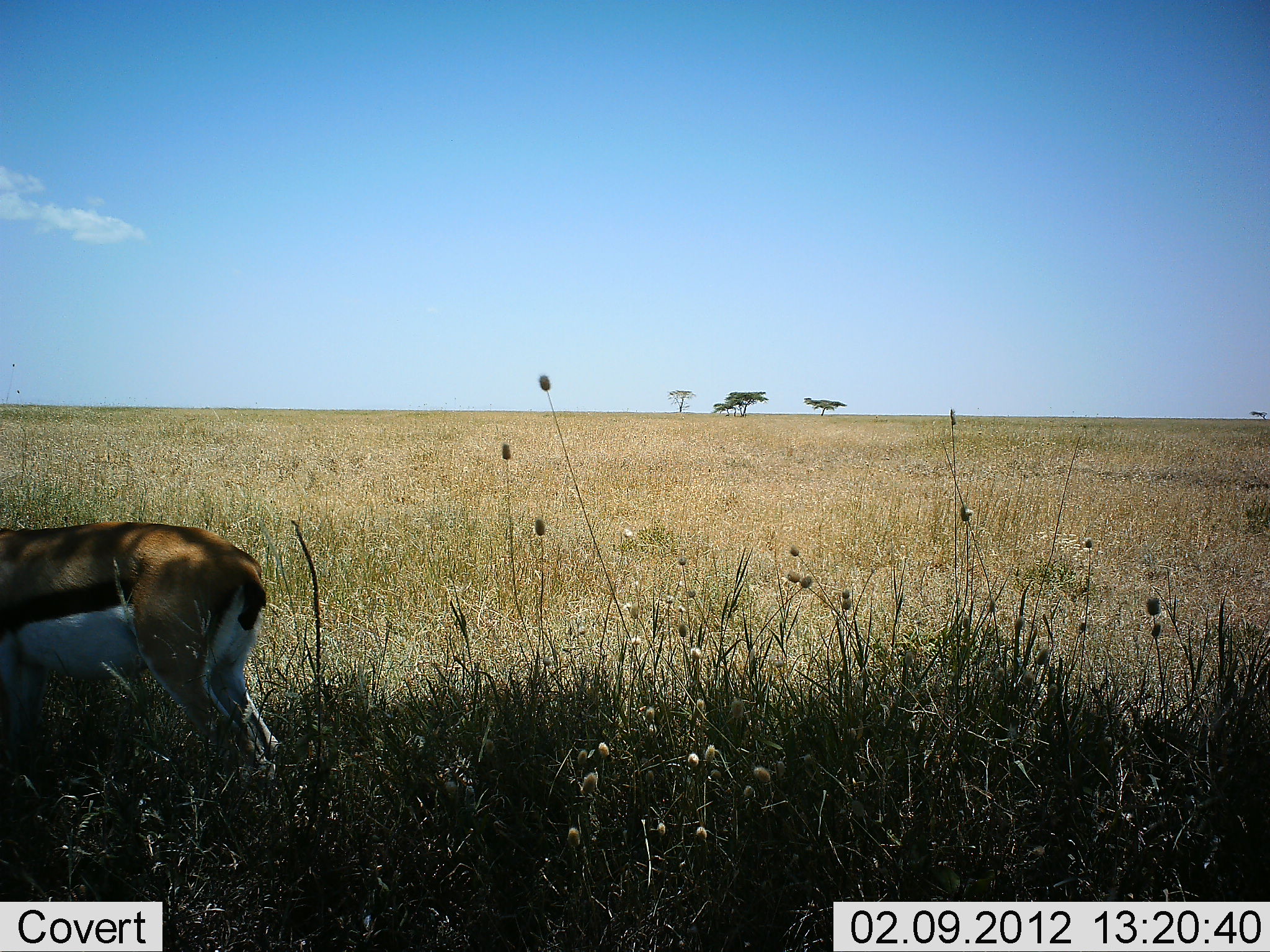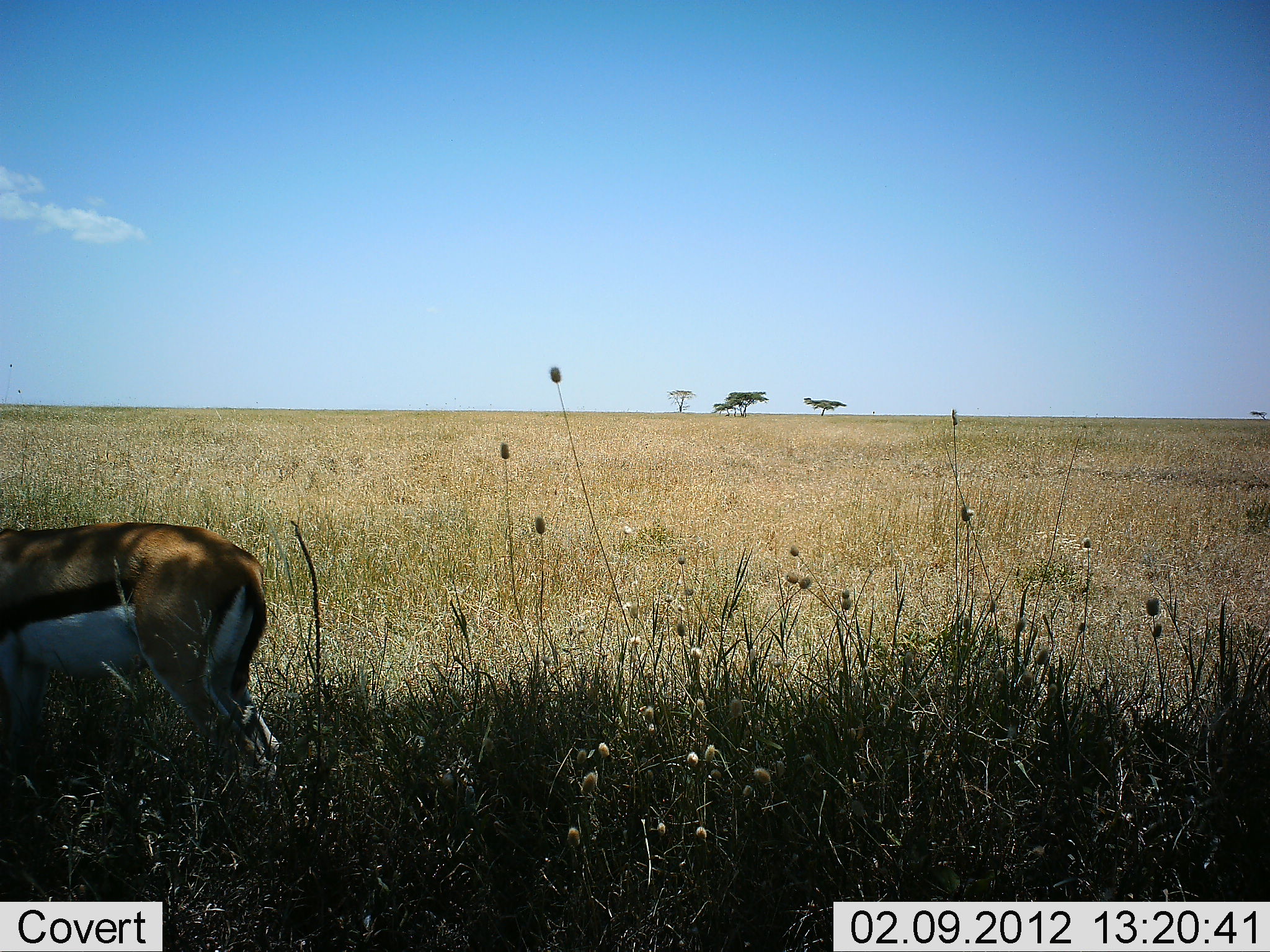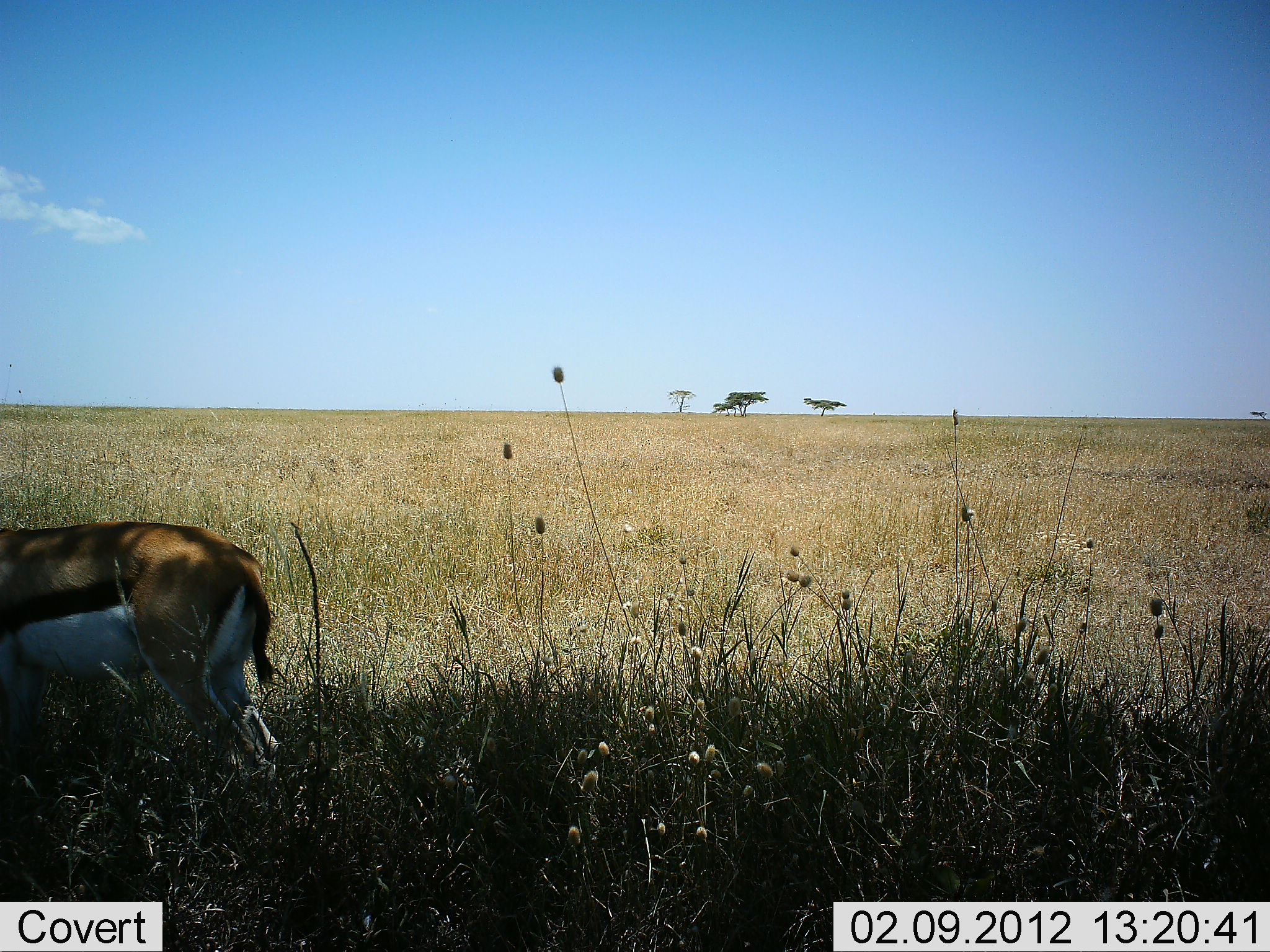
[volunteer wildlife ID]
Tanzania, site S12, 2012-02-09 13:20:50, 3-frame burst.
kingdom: Animalia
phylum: Chordata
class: Mammalia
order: Artiodactyla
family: Bovidae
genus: Eudorcas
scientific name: Eudorcas thomsonii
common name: thomson's gazelle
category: gazellethomsons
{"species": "gazellethomsons (thomson's gazelle) (Eudorcas thomsonii)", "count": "1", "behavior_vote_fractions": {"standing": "100%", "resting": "0%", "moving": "0%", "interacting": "0%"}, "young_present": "0%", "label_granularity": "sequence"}